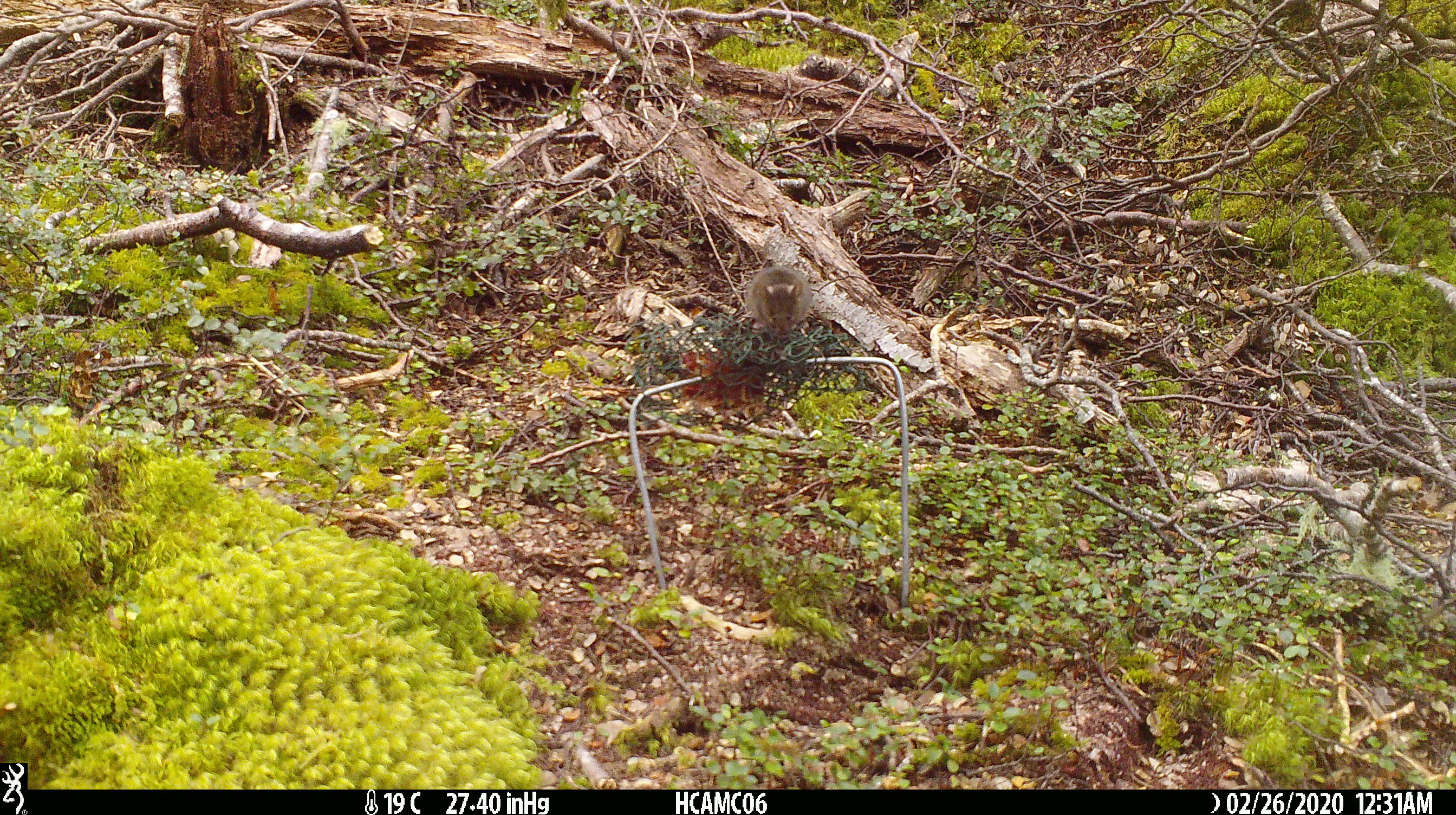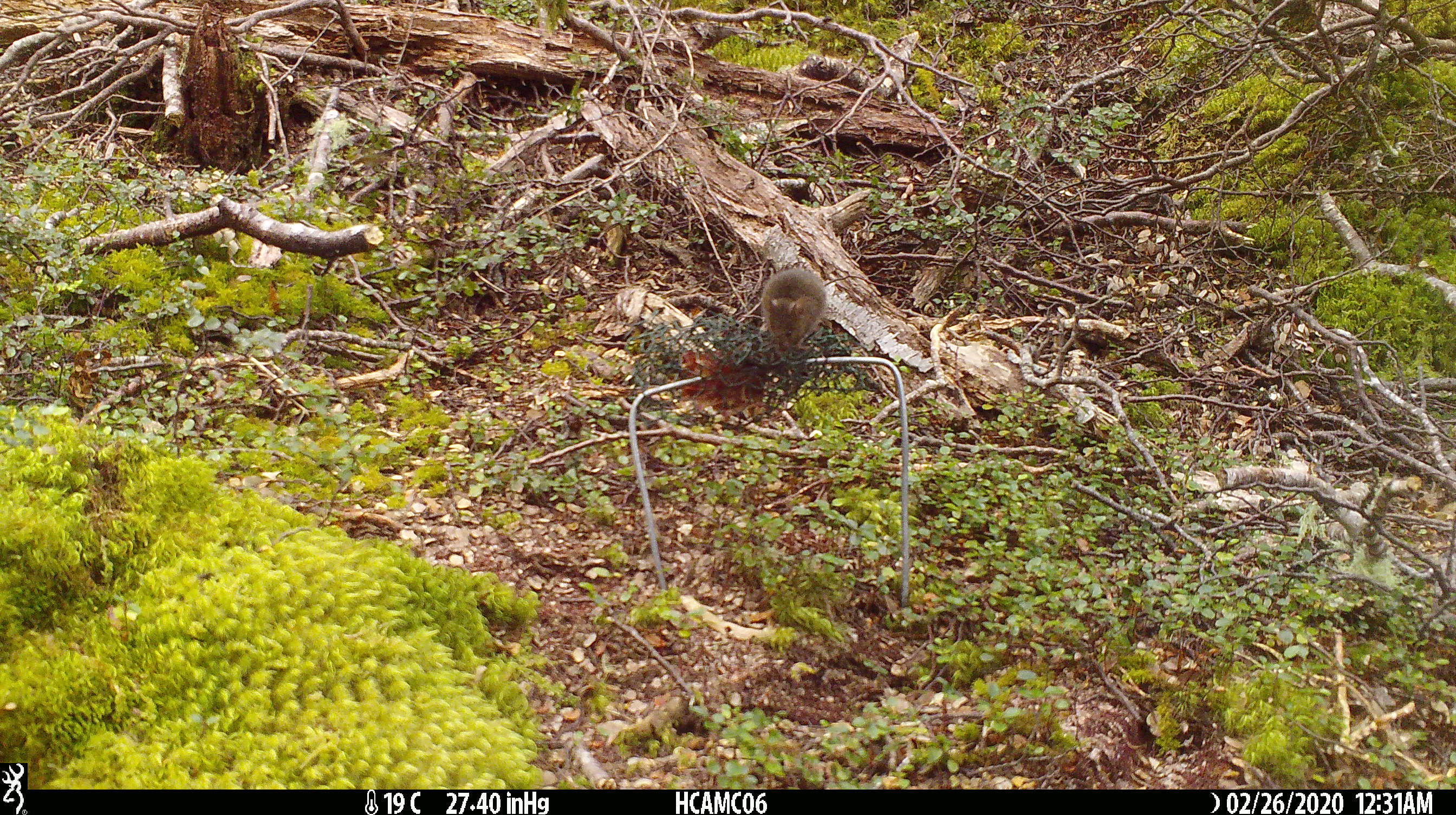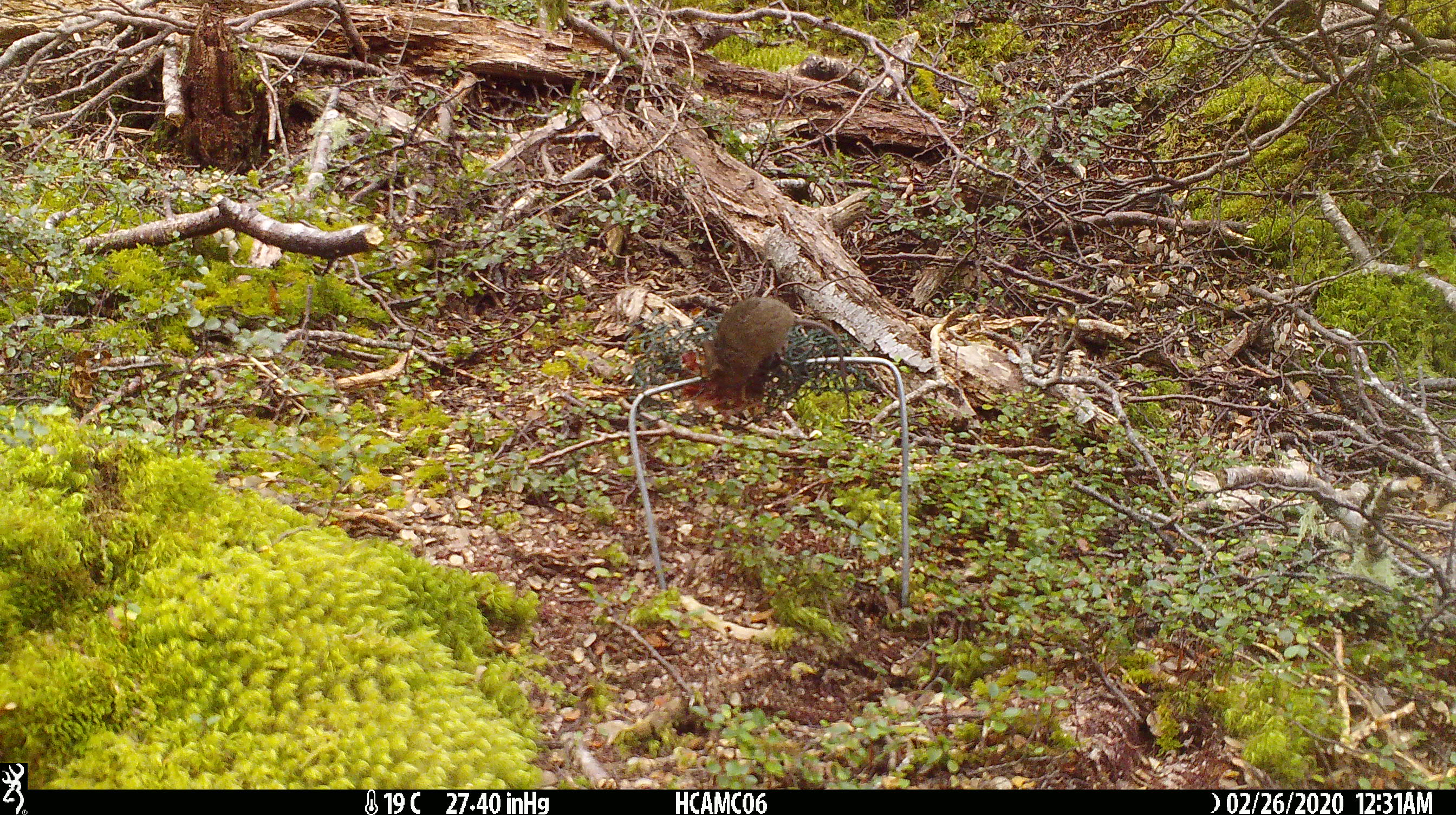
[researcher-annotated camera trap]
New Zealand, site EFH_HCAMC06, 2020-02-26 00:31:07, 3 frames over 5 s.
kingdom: Animalia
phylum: Chordata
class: Mammalia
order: Rodentia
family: Muridae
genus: Mus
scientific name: Mus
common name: mouse